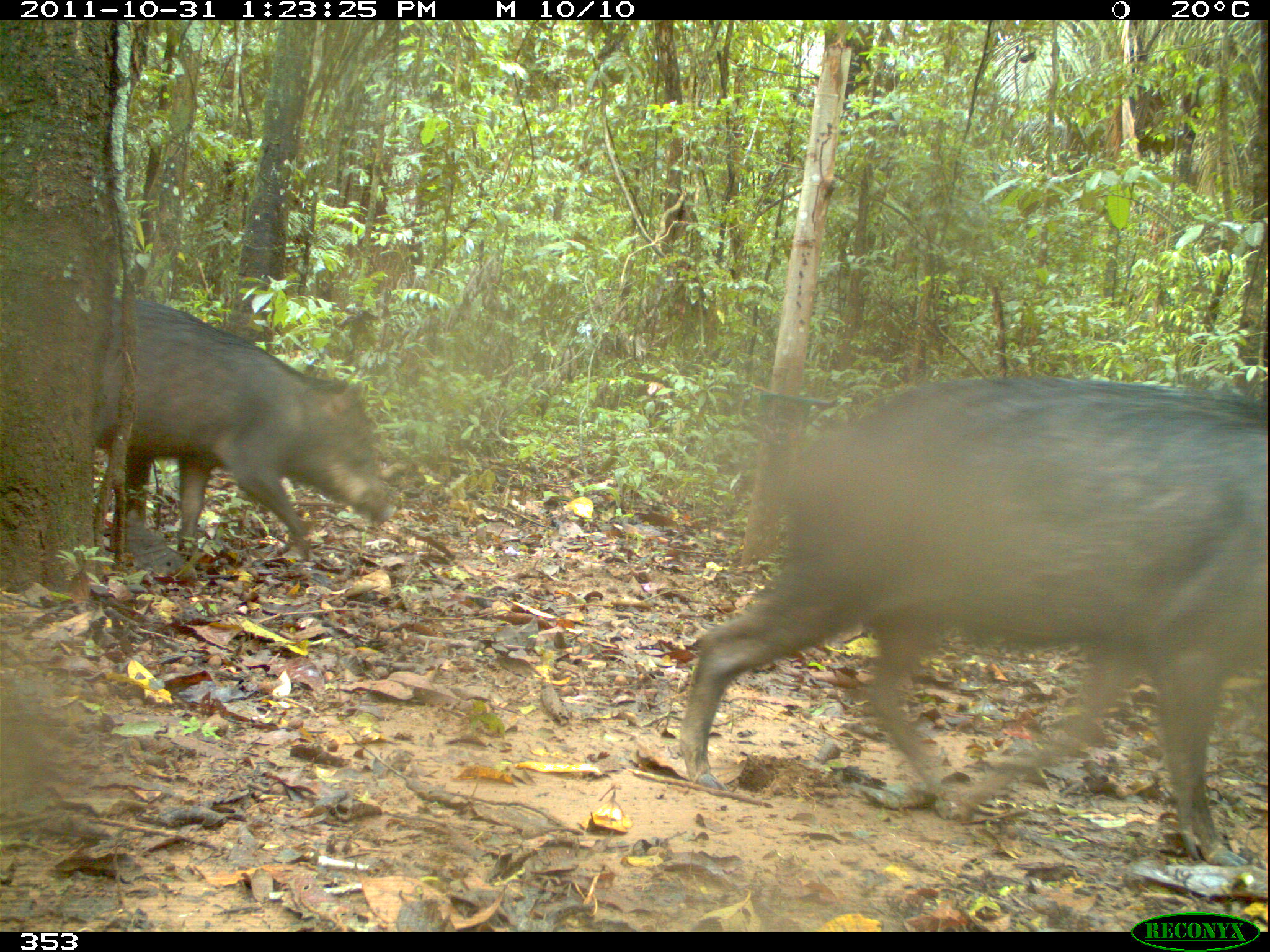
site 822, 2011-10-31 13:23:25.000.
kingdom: Animalia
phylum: Chordata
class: Mammalia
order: Artiodactyla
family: Tayassuidae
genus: Tayassu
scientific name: Tayassu pecari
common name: white-lipped peccary